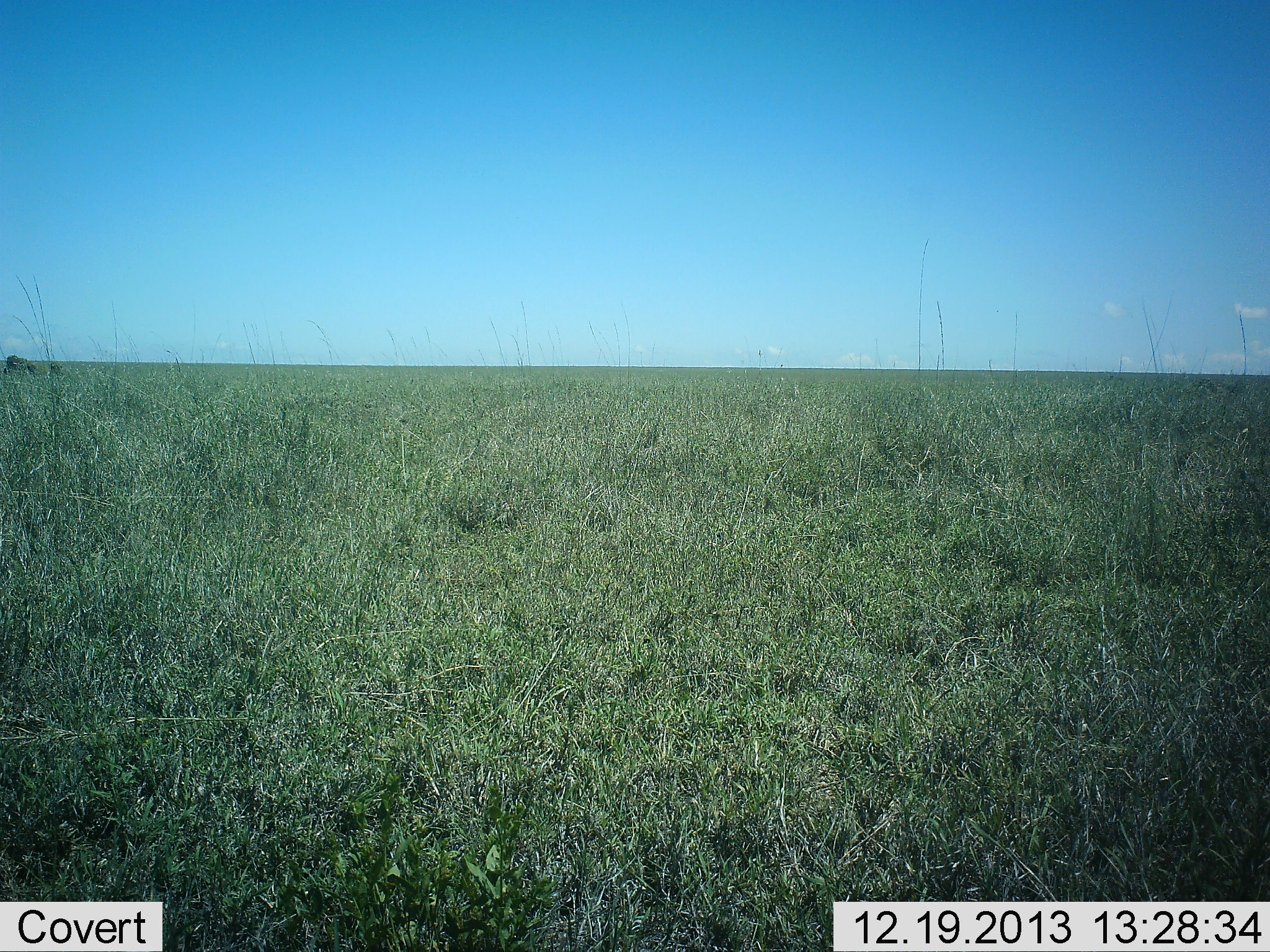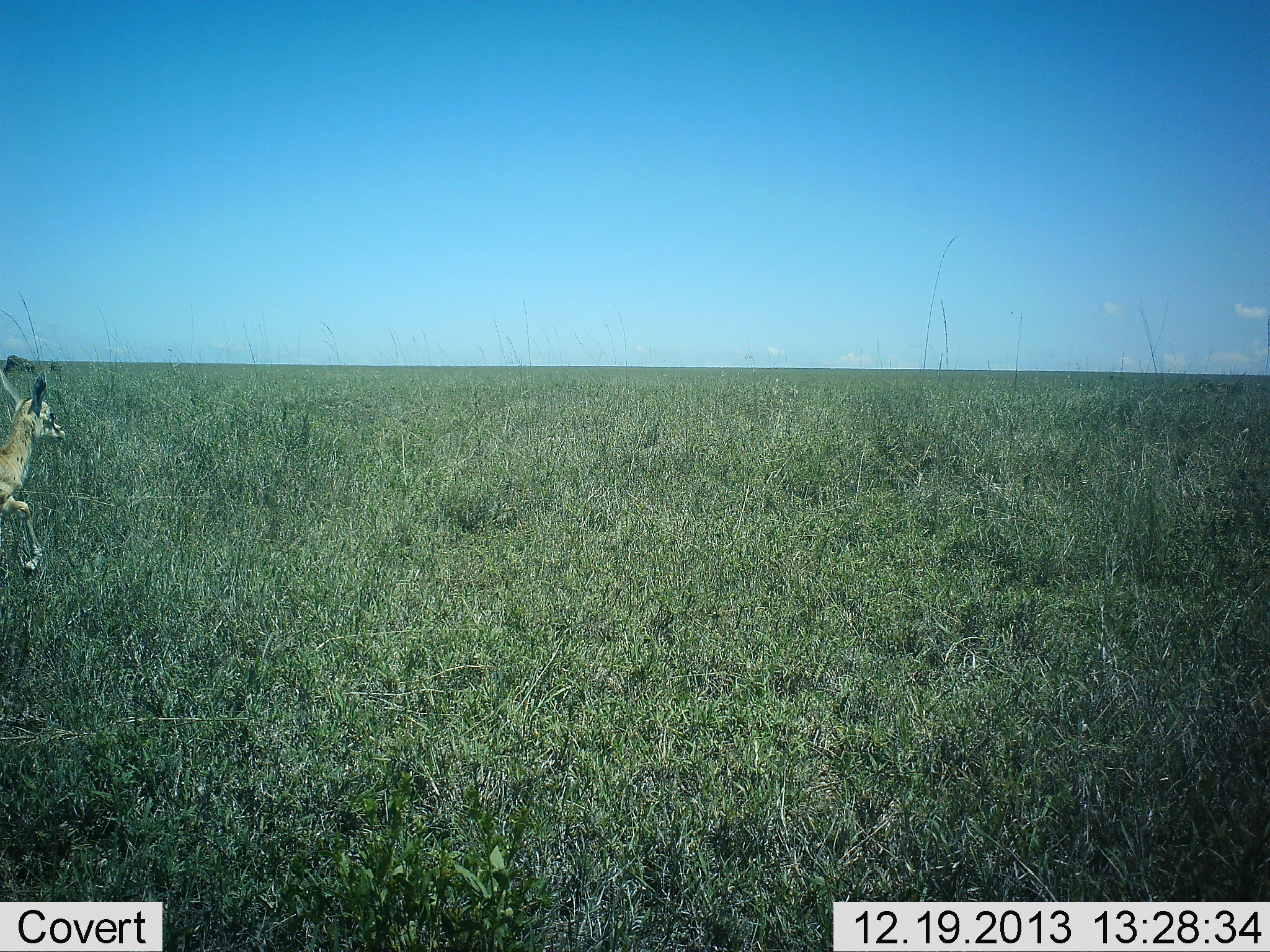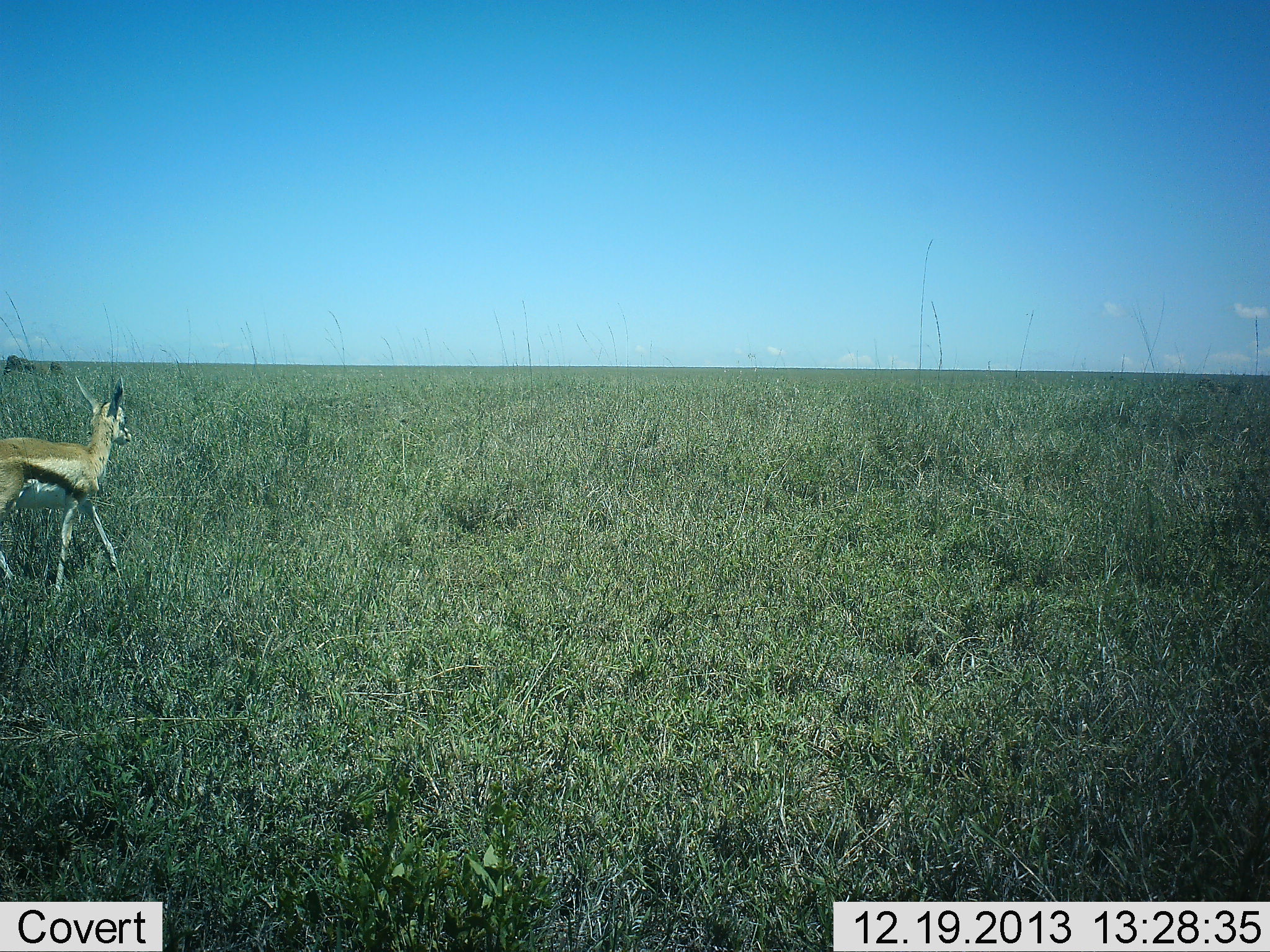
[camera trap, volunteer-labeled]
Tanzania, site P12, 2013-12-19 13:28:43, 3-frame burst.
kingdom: Animalia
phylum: Chordata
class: Mammalia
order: Artiodactyla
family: Bovidae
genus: Eudorcas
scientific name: Eudorcas thomsonii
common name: thomson's gazelle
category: gazellethomsons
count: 1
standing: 0%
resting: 0%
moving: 100%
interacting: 0%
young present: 20%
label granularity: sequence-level